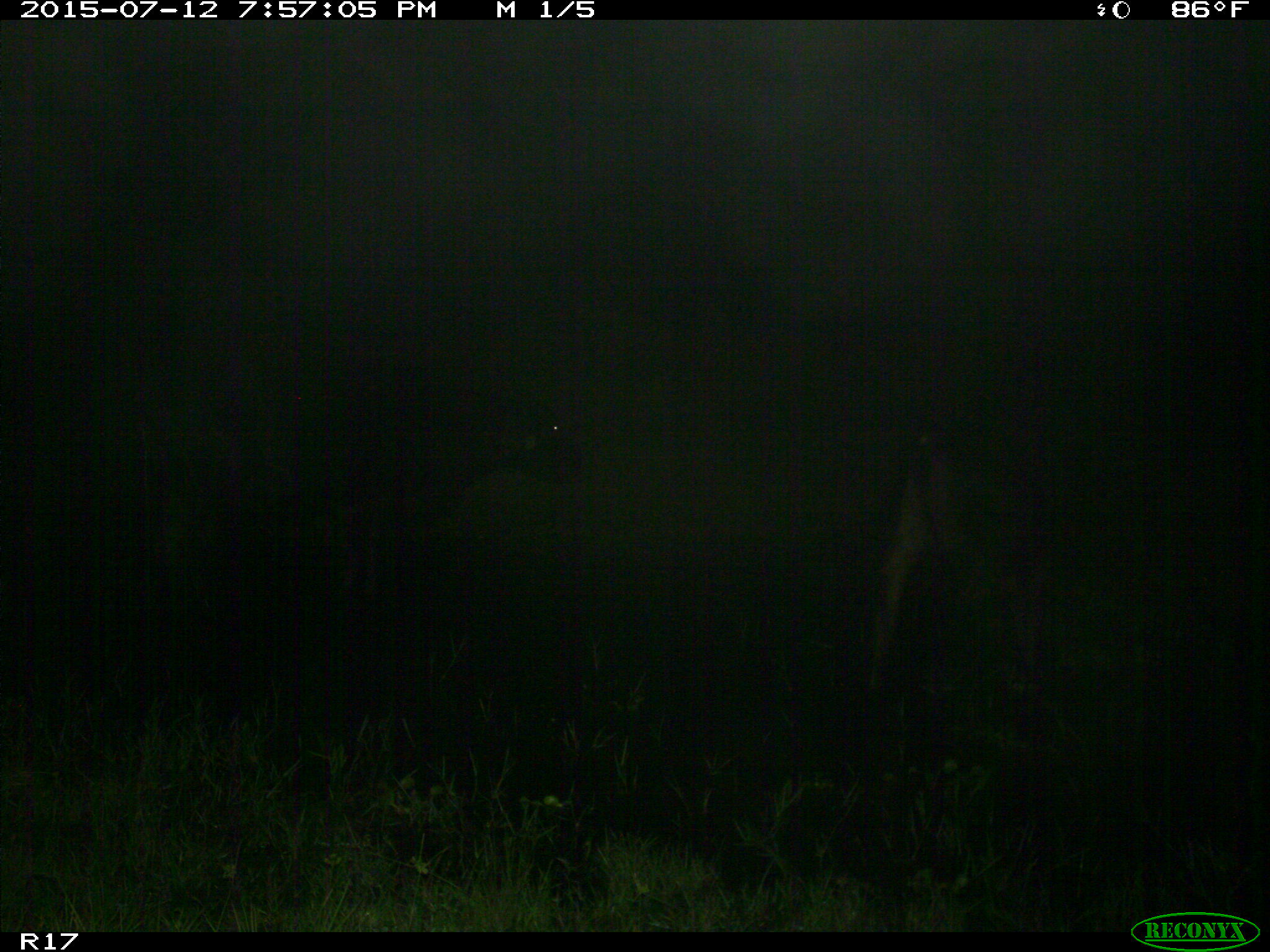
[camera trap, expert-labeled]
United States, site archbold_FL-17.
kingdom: Animalia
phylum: Chordata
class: Mammalia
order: Artiodactyla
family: Bovidae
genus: Bos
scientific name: Bos taurus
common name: domestic cow